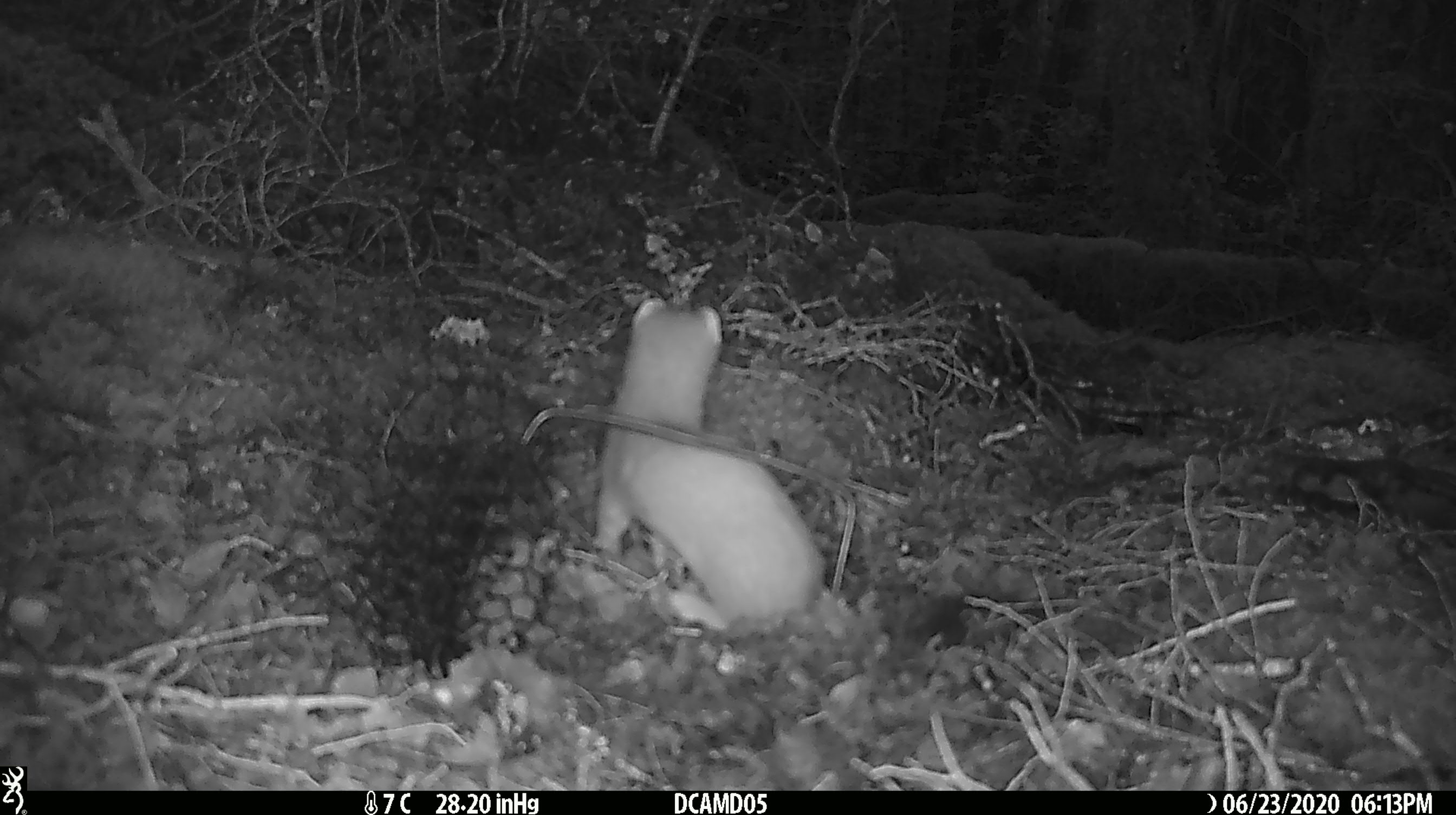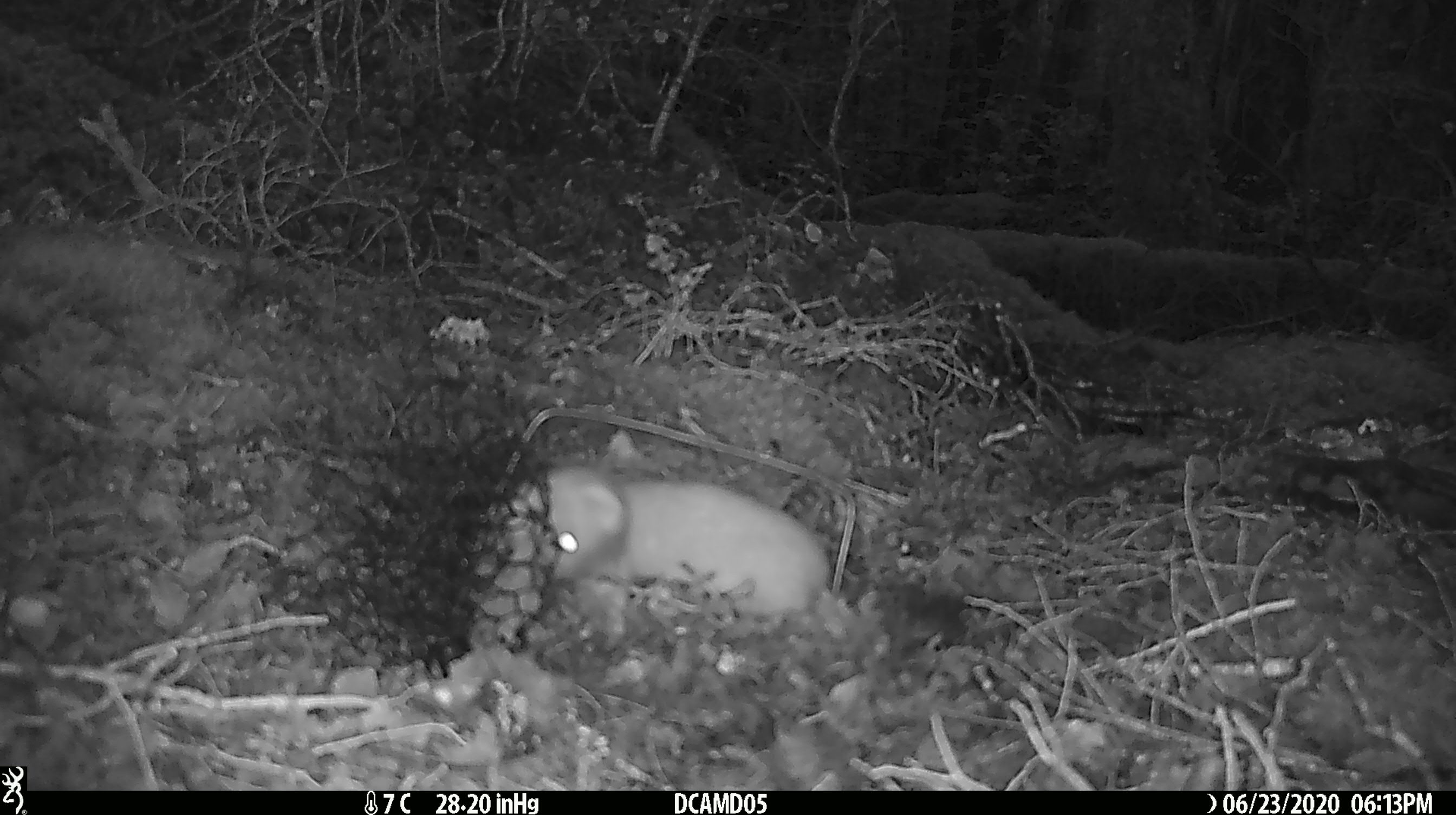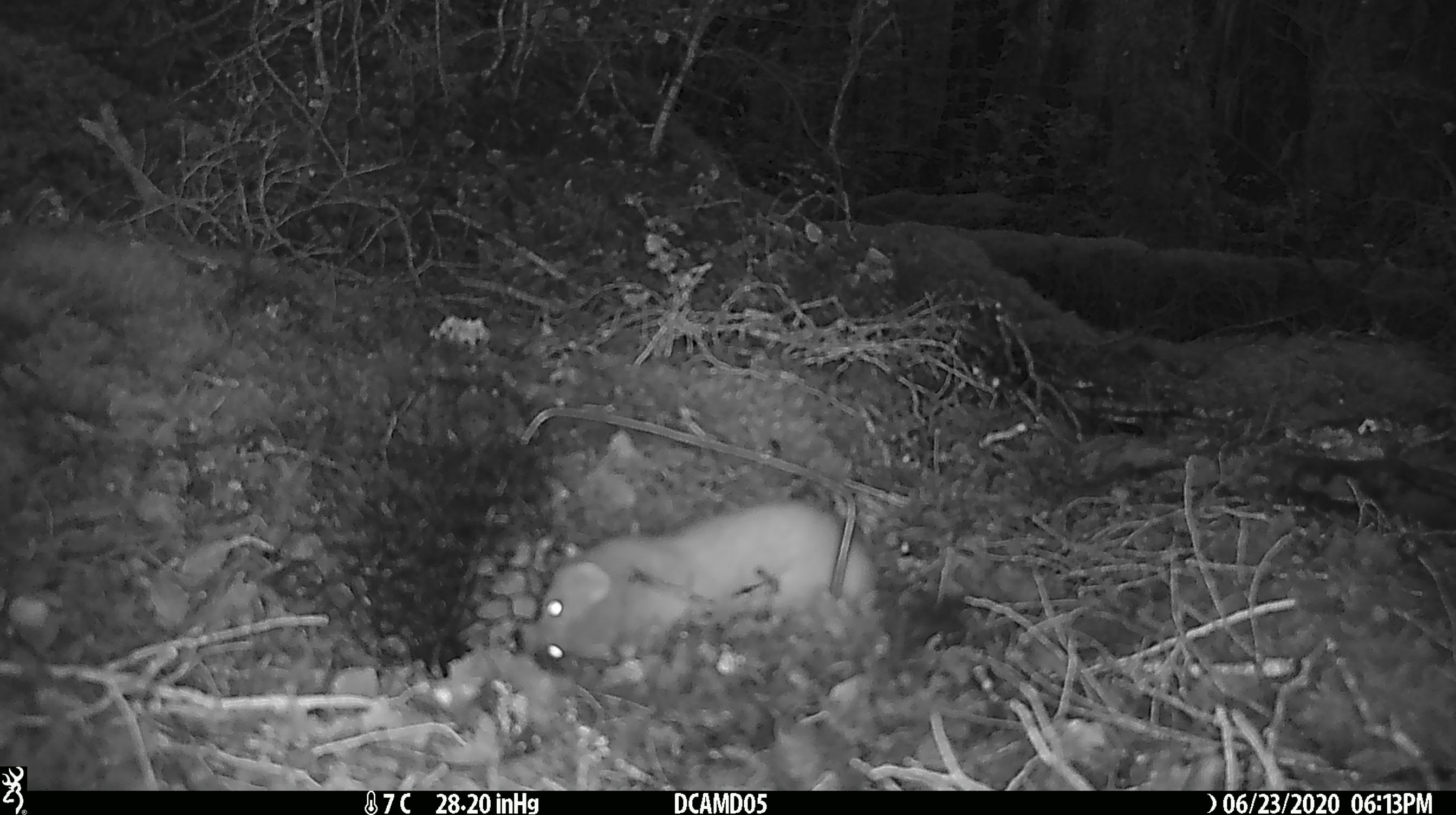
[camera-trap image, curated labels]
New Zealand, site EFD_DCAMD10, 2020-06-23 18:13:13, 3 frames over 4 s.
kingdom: Animalia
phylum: Chordata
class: Mammalia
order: Carnivora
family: Mustelidae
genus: Mustela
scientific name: Mustela erminea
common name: stoat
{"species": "stoat (Mustela erminea)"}